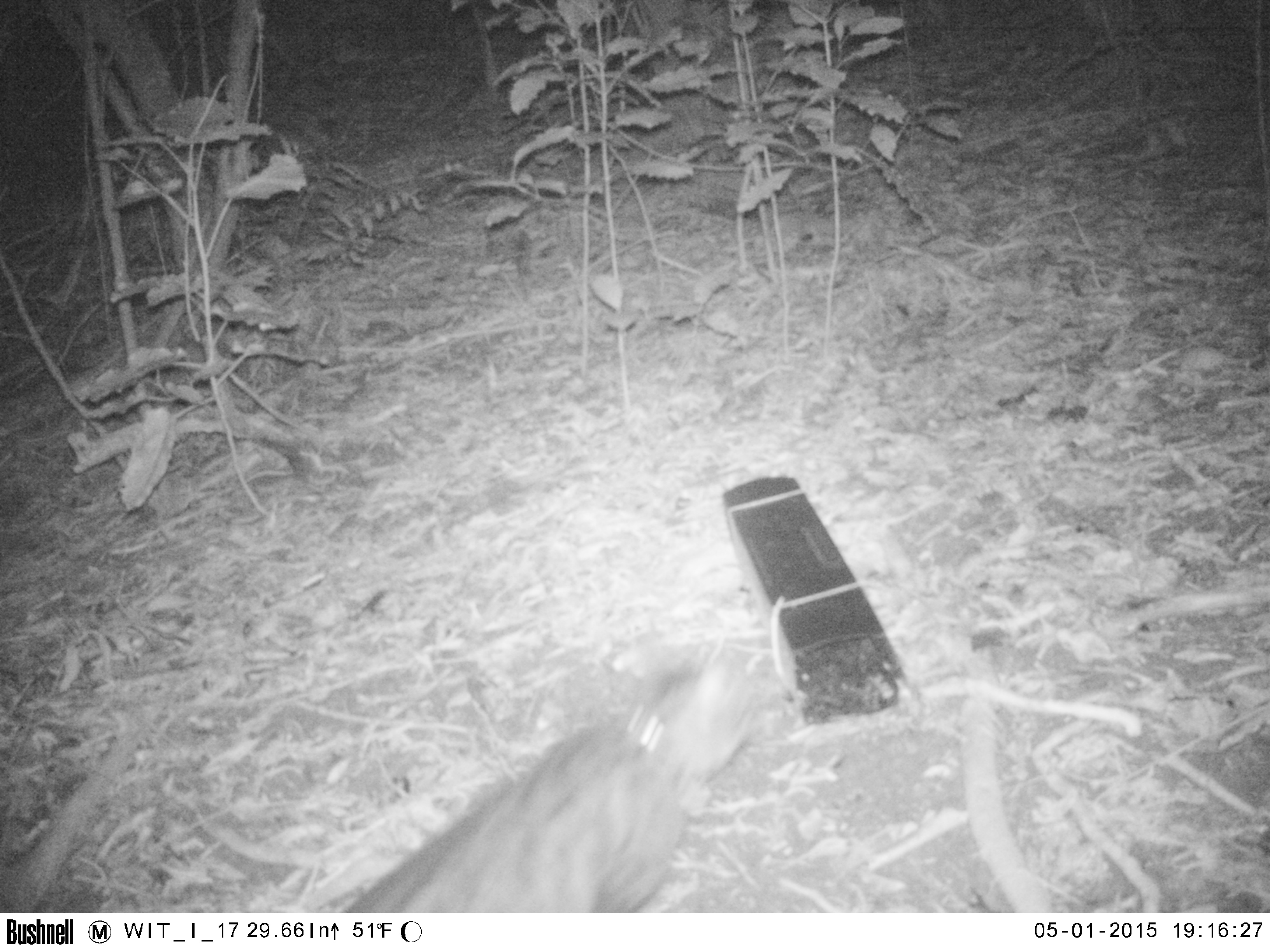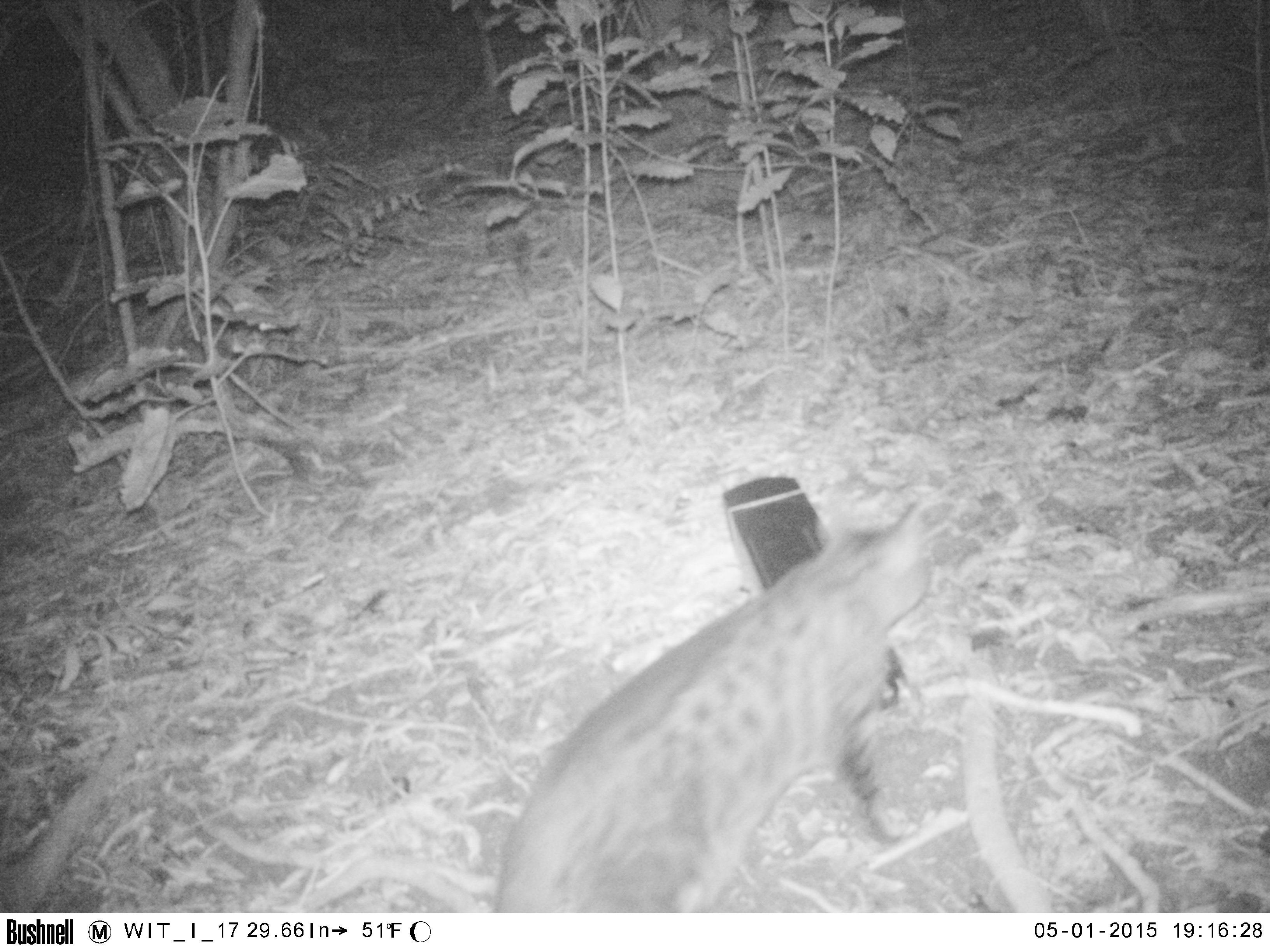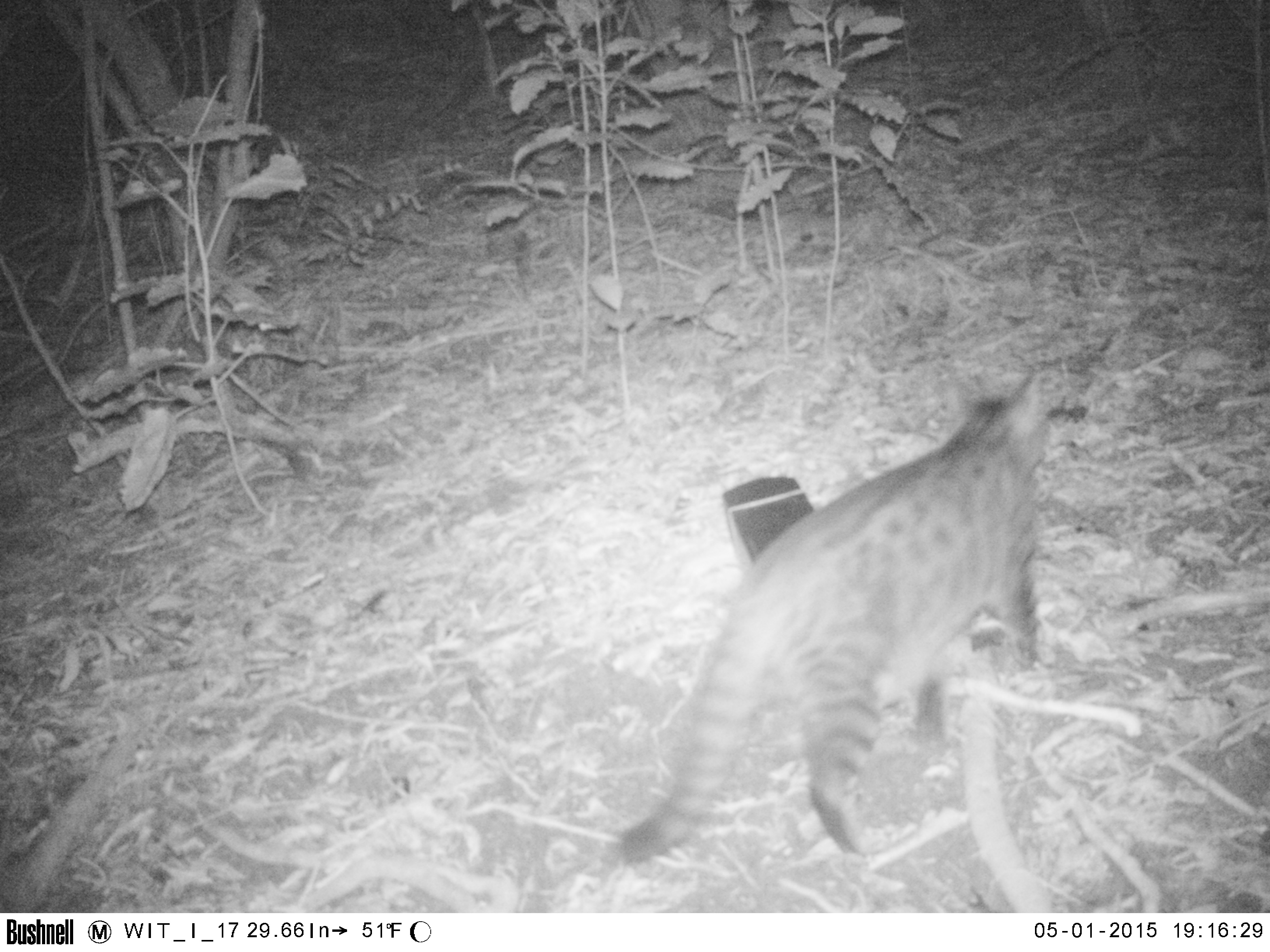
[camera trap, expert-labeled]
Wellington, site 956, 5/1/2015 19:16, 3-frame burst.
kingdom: Animalia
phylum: Chordata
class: Mammalia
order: Carnivora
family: Felidae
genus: Felis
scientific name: Felis catus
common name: cat